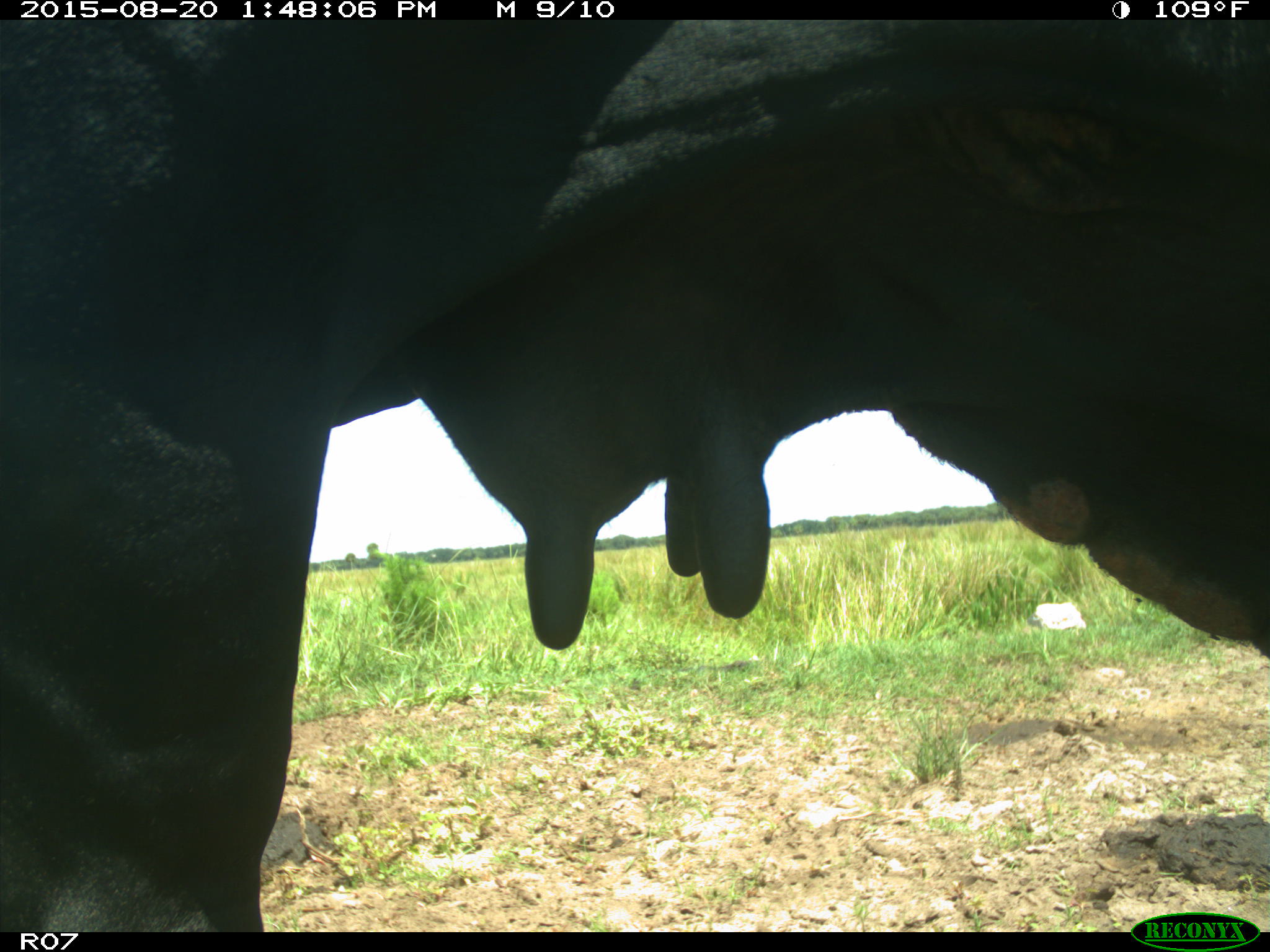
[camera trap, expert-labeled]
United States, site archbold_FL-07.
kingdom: Animalia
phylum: Chordata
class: Mammalia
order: Artiodactyla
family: Bovidae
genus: Bos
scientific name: Bos taurus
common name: domestic cow